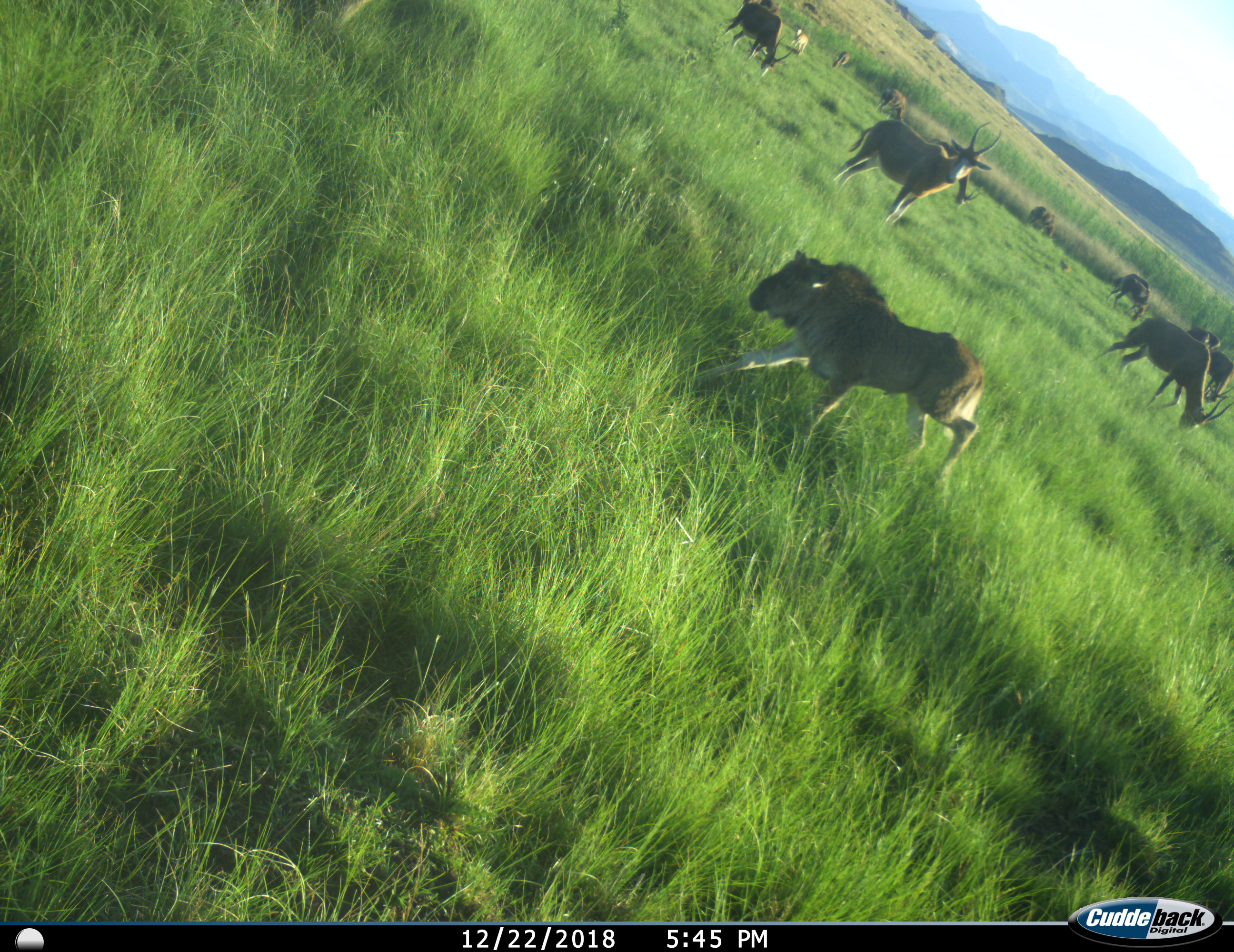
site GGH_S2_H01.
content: unidentified animal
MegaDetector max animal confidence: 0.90